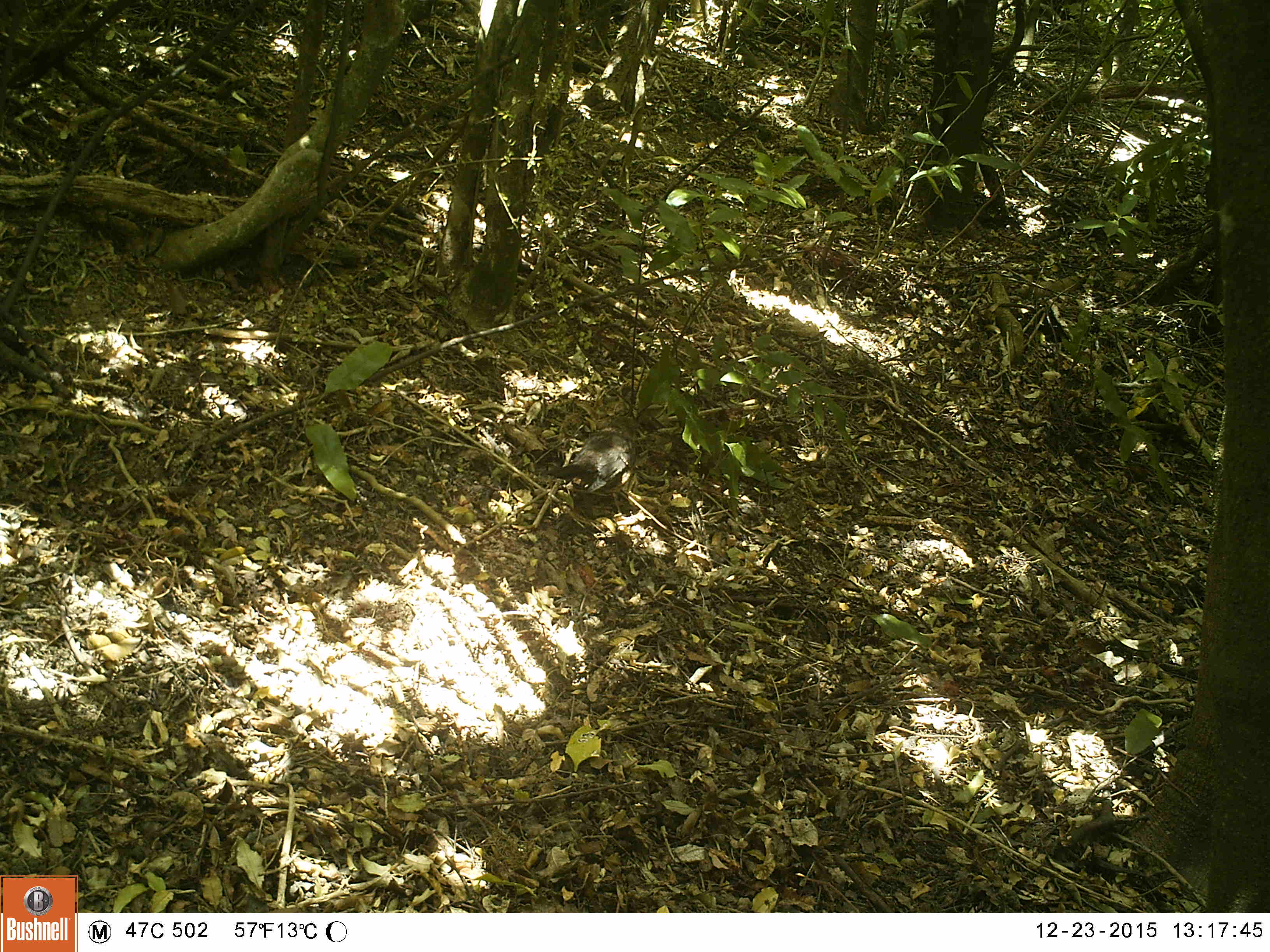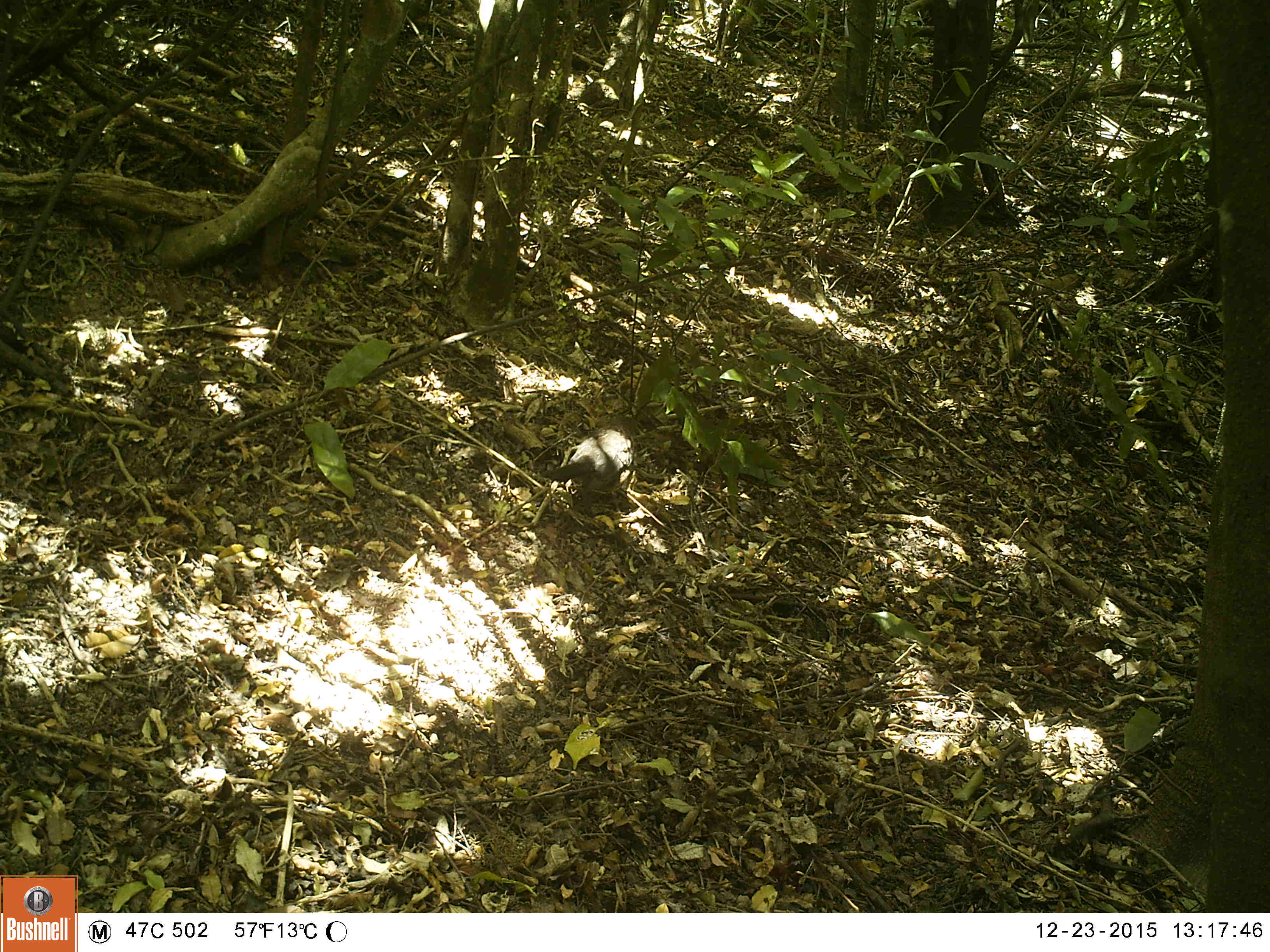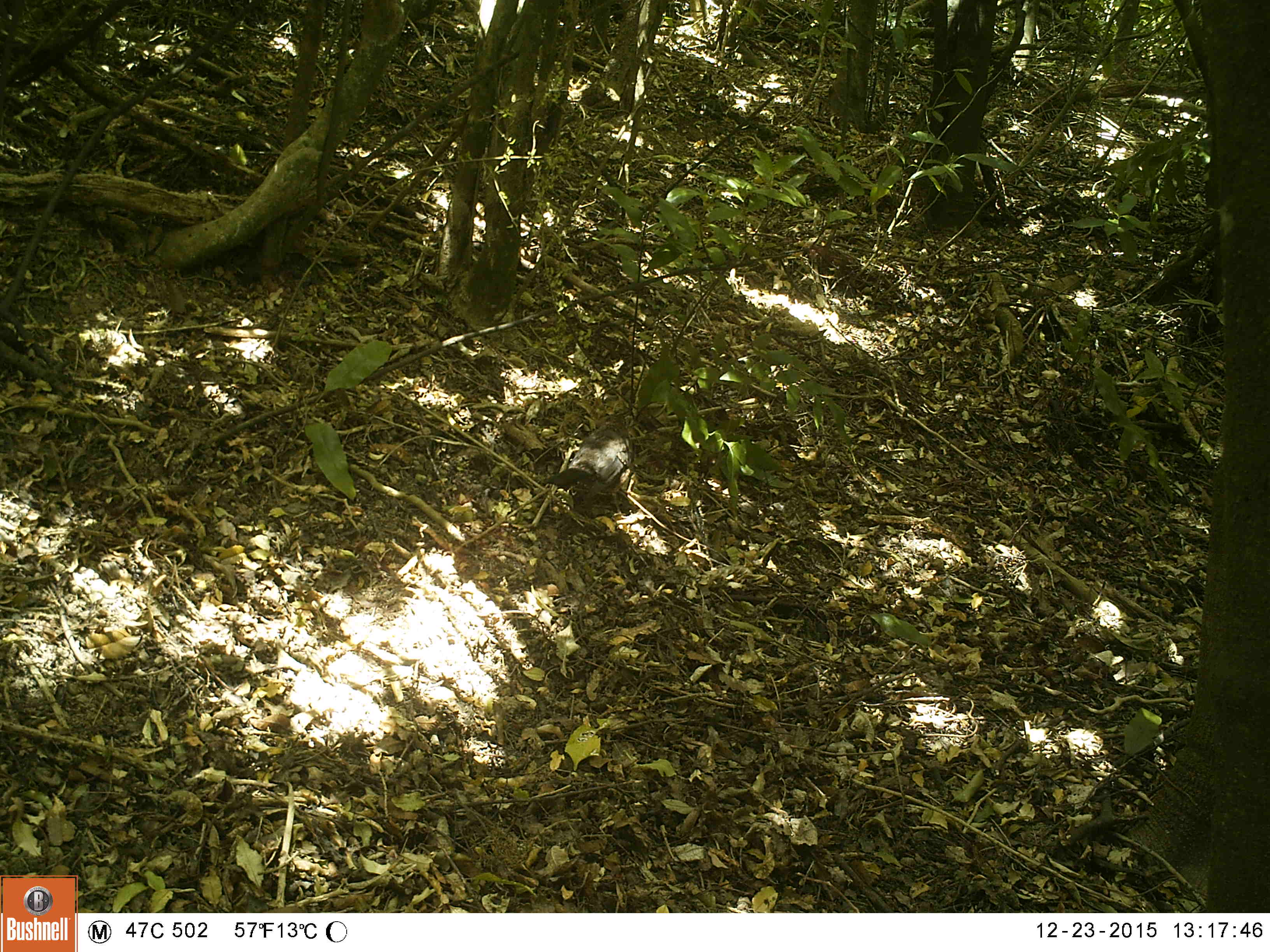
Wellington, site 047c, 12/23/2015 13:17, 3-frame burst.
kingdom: Animalia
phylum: Chordata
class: Aves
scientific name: Aves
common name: bird